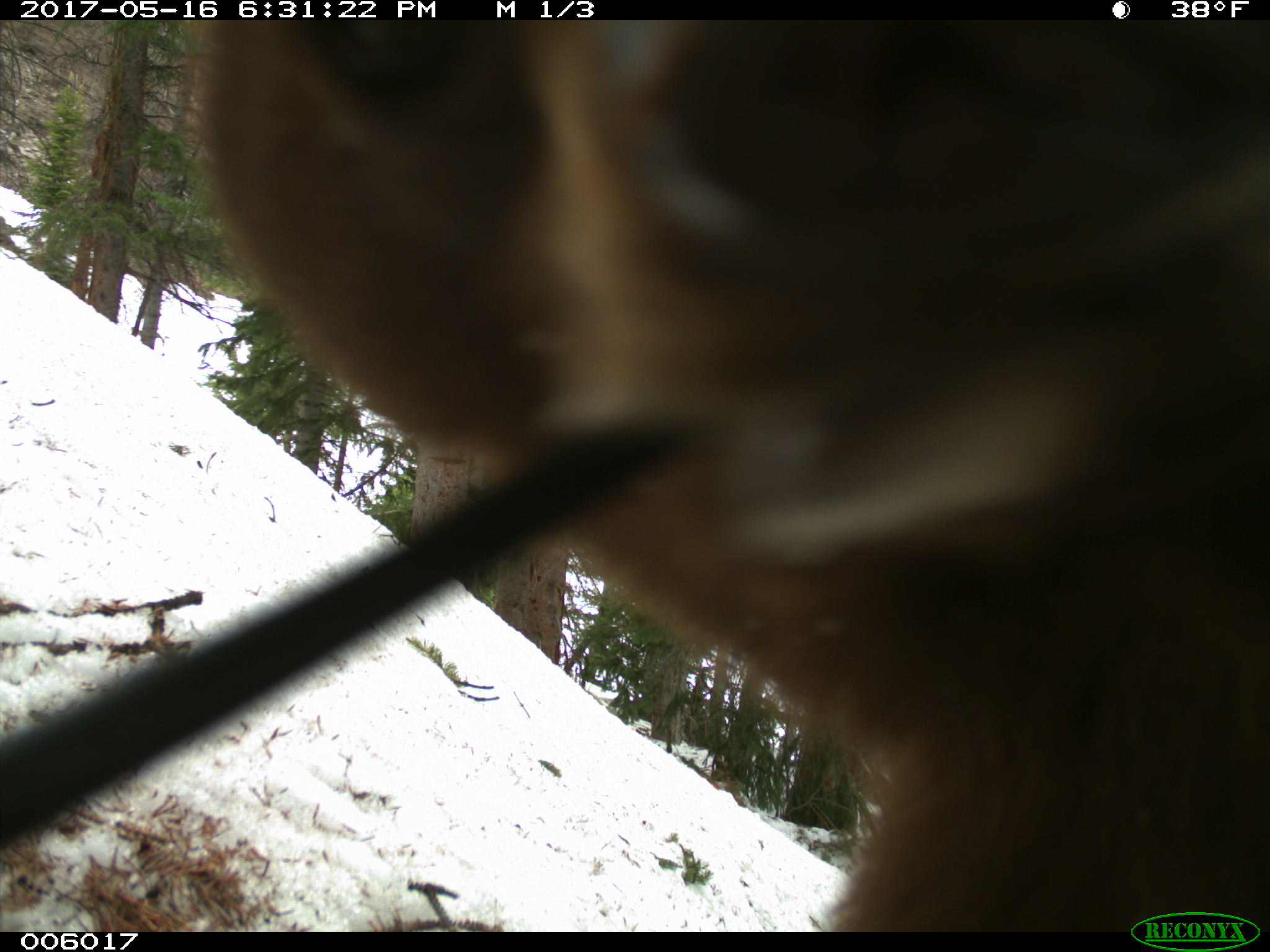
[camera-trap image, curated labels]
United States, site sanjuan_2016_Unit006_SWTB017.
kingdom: Animalia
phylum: Chordata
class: Mammalia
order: Carnivora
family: Ursidae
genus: Ursus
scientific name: Ursus americanus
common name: american black bear